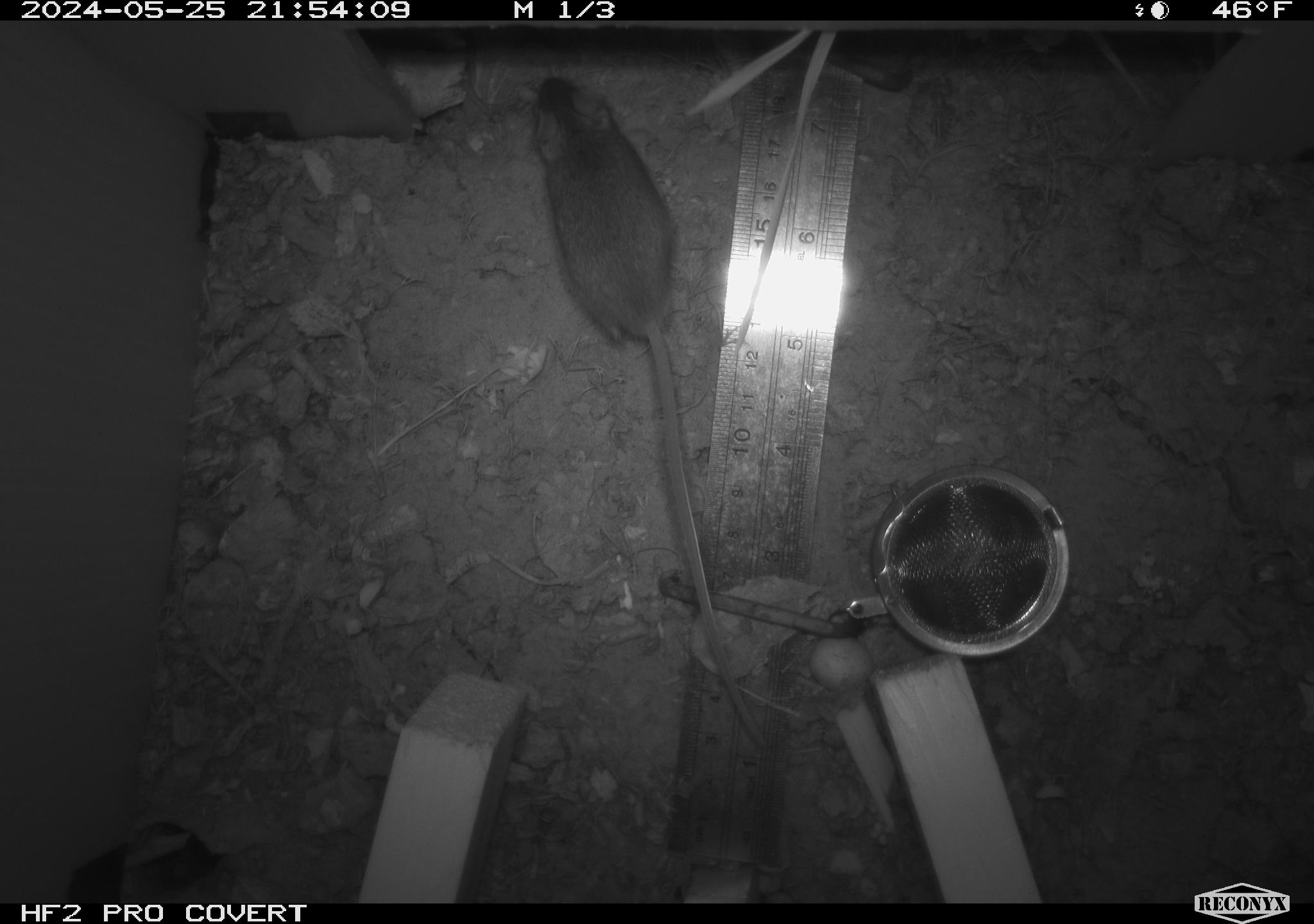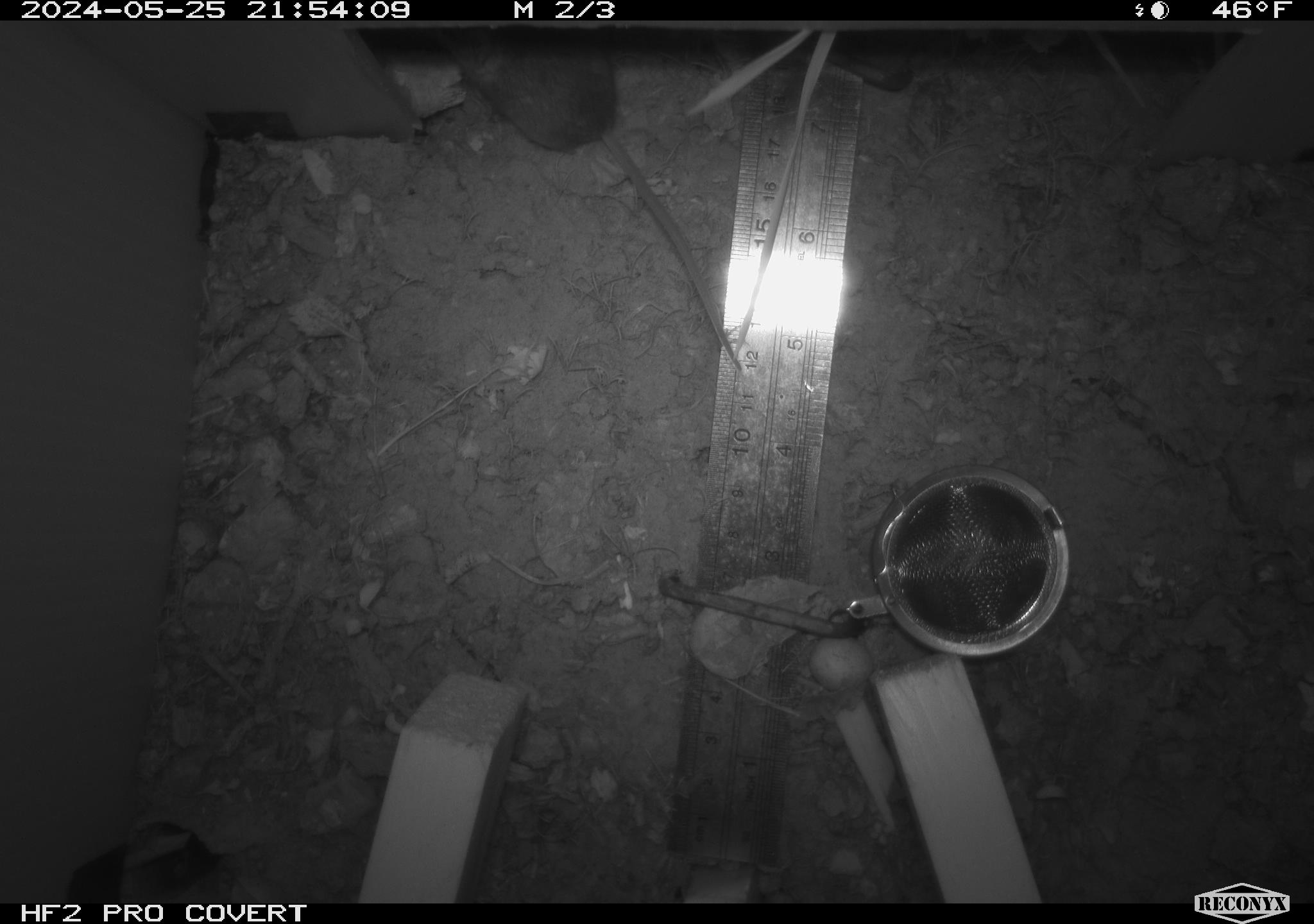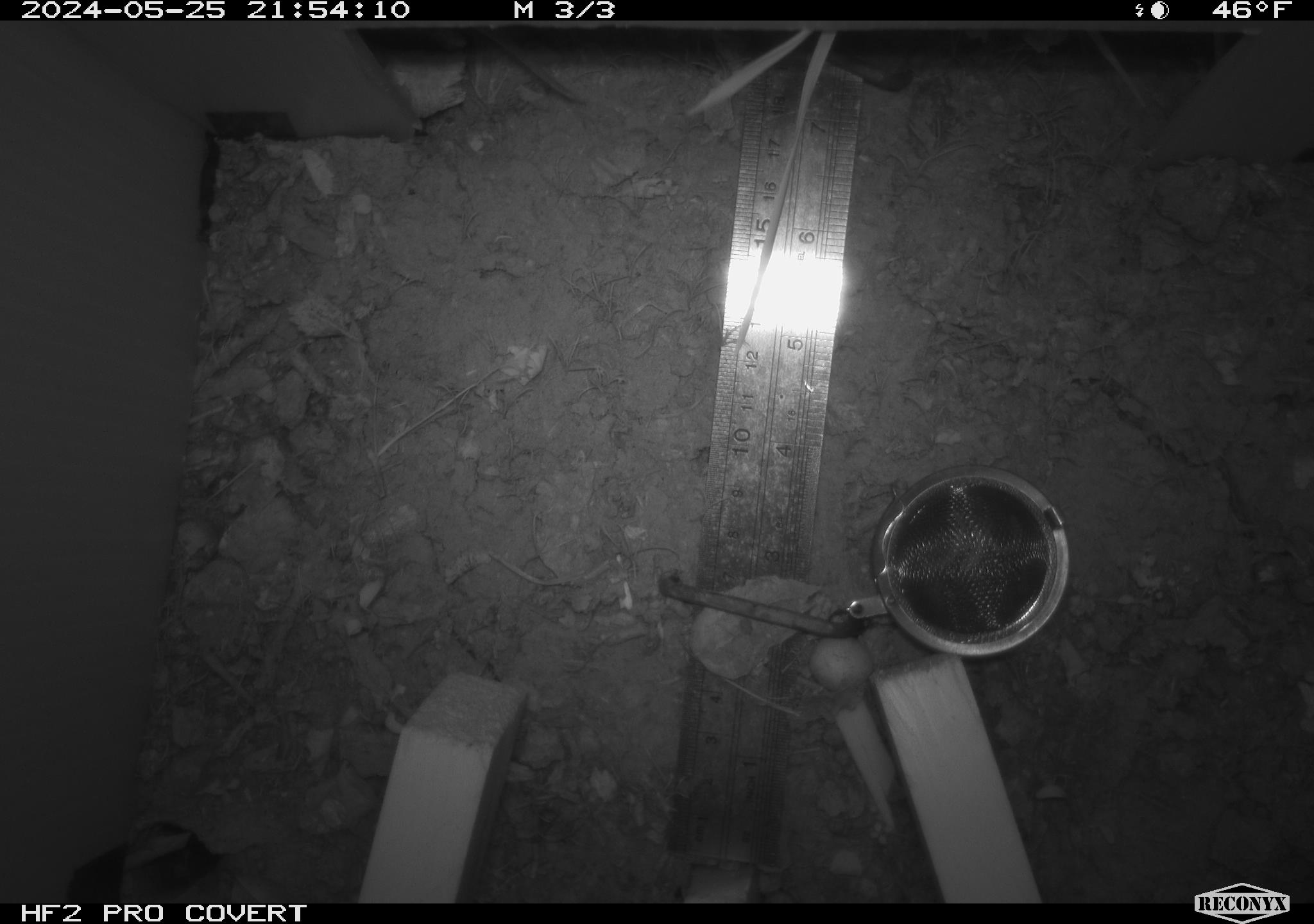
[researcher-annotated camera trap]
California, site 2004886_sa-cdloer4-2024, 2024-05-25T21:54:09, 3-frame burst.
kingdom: Animalia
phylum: Chordata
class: Mammalia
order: Rodentia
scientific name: Rodentia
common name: mouse species